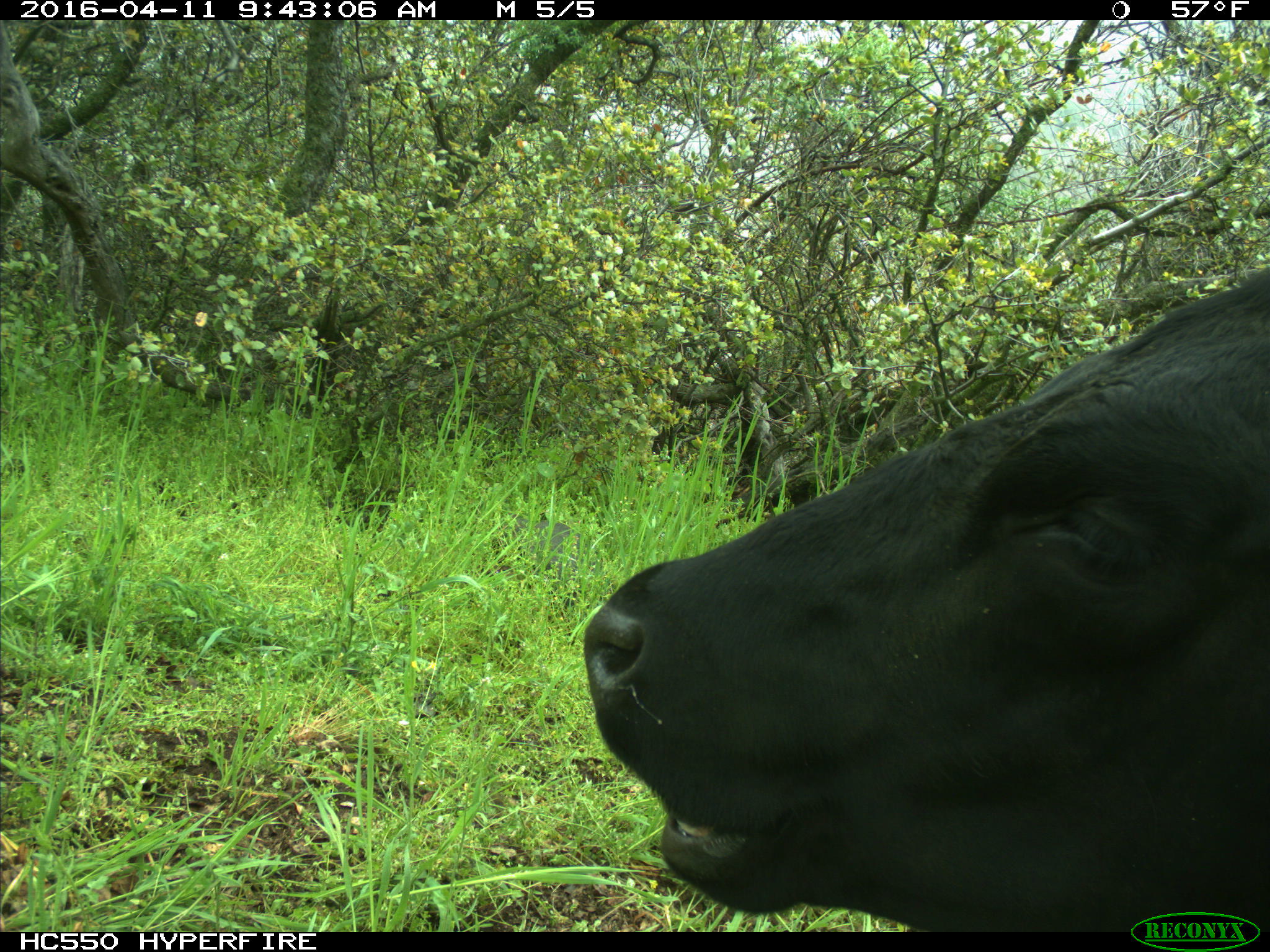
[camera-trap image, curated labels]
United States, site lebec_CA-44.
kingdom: Animalia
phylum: Chordata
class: Mammalia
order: Artiodactyla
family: Bovidae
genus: Bos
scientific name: Bos taurus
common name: domestic cow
Bos taurus (domestic cow).